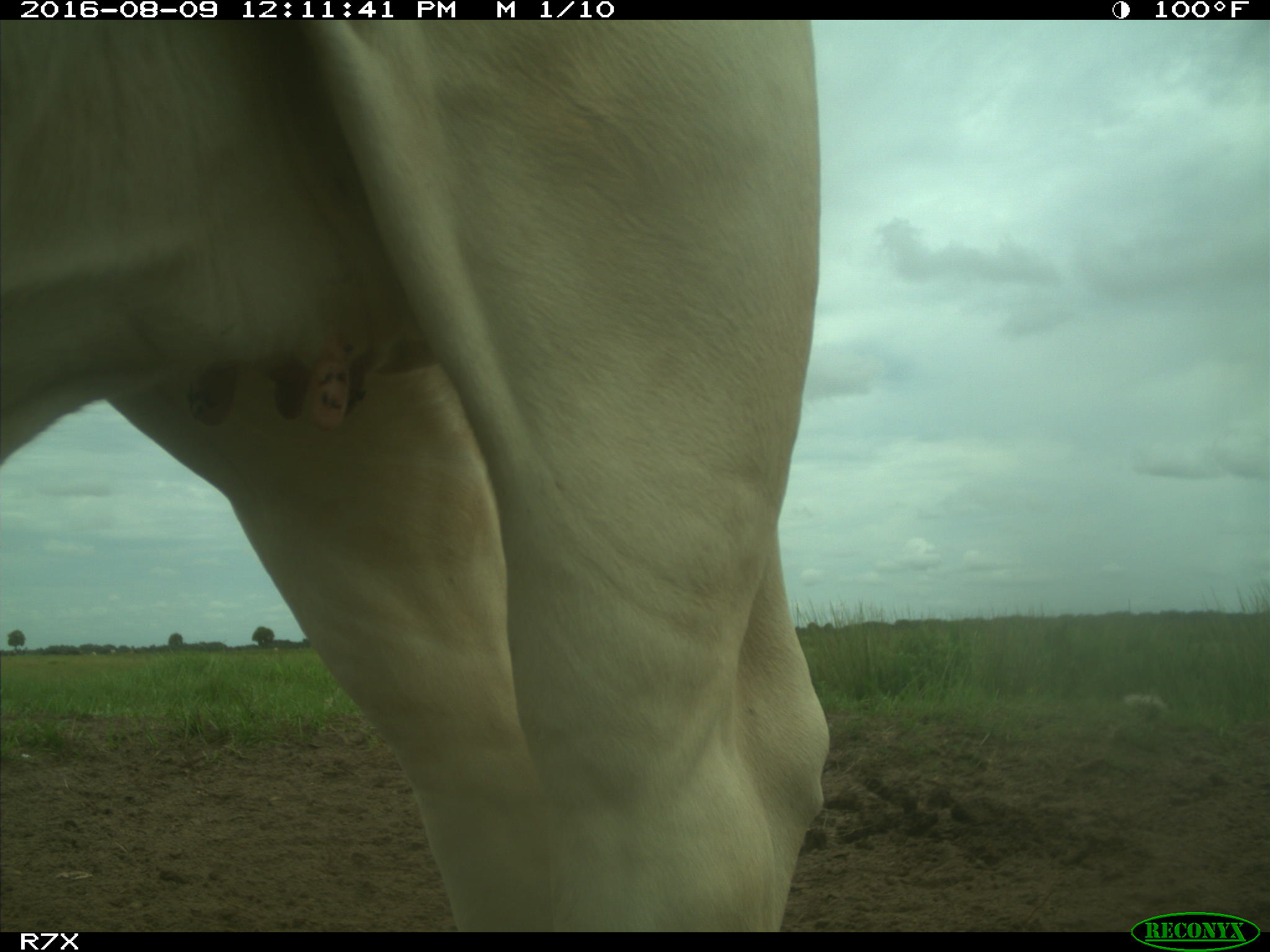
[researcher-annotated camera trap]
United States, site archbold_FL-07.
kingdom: Animalia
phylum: Chordata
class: Mammalia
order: Artiodactyla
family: Bovidae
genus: Bos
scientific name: Bos taurus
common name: domestic cow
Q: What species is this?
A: Bos taurus (domestic cow).